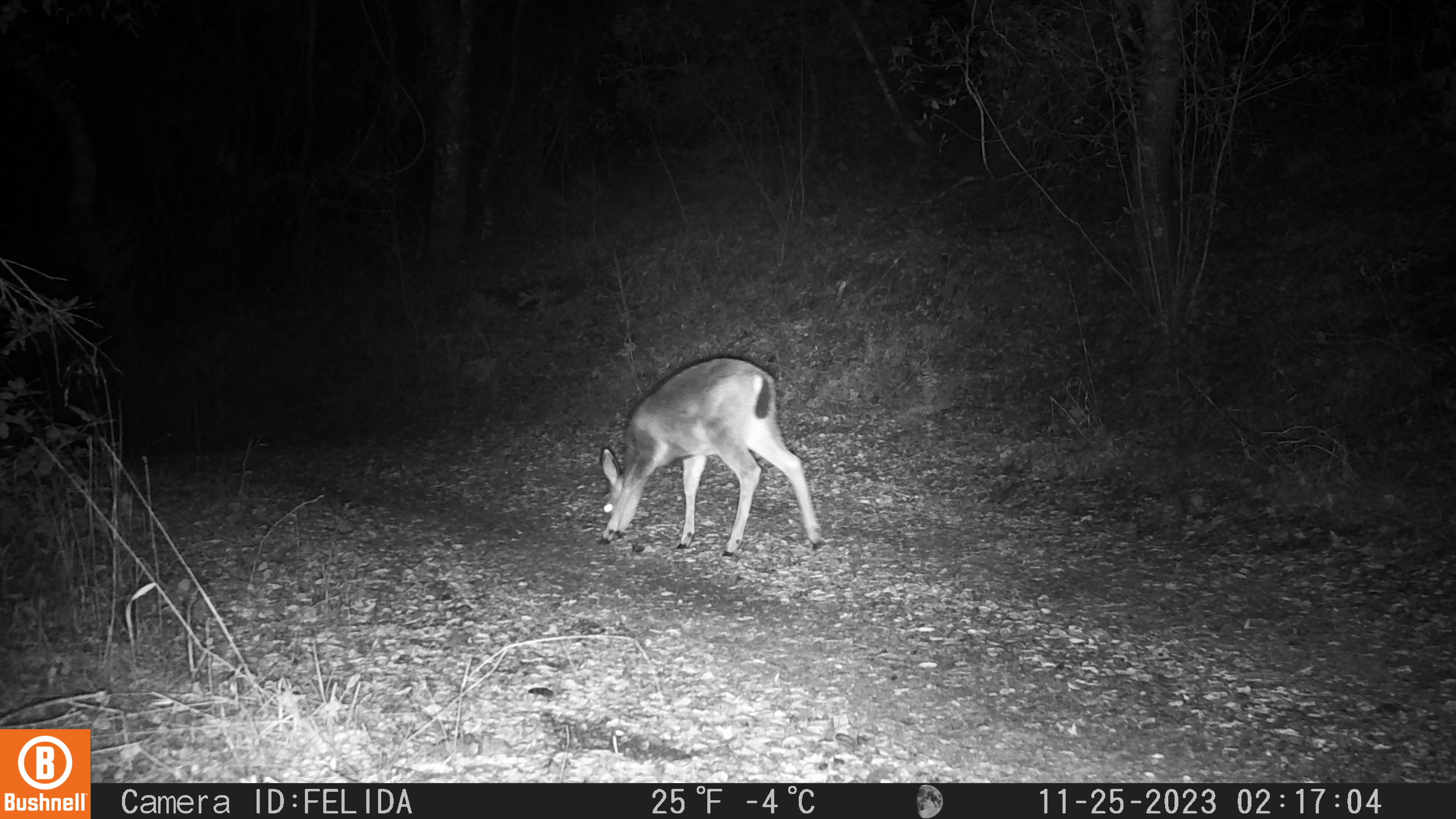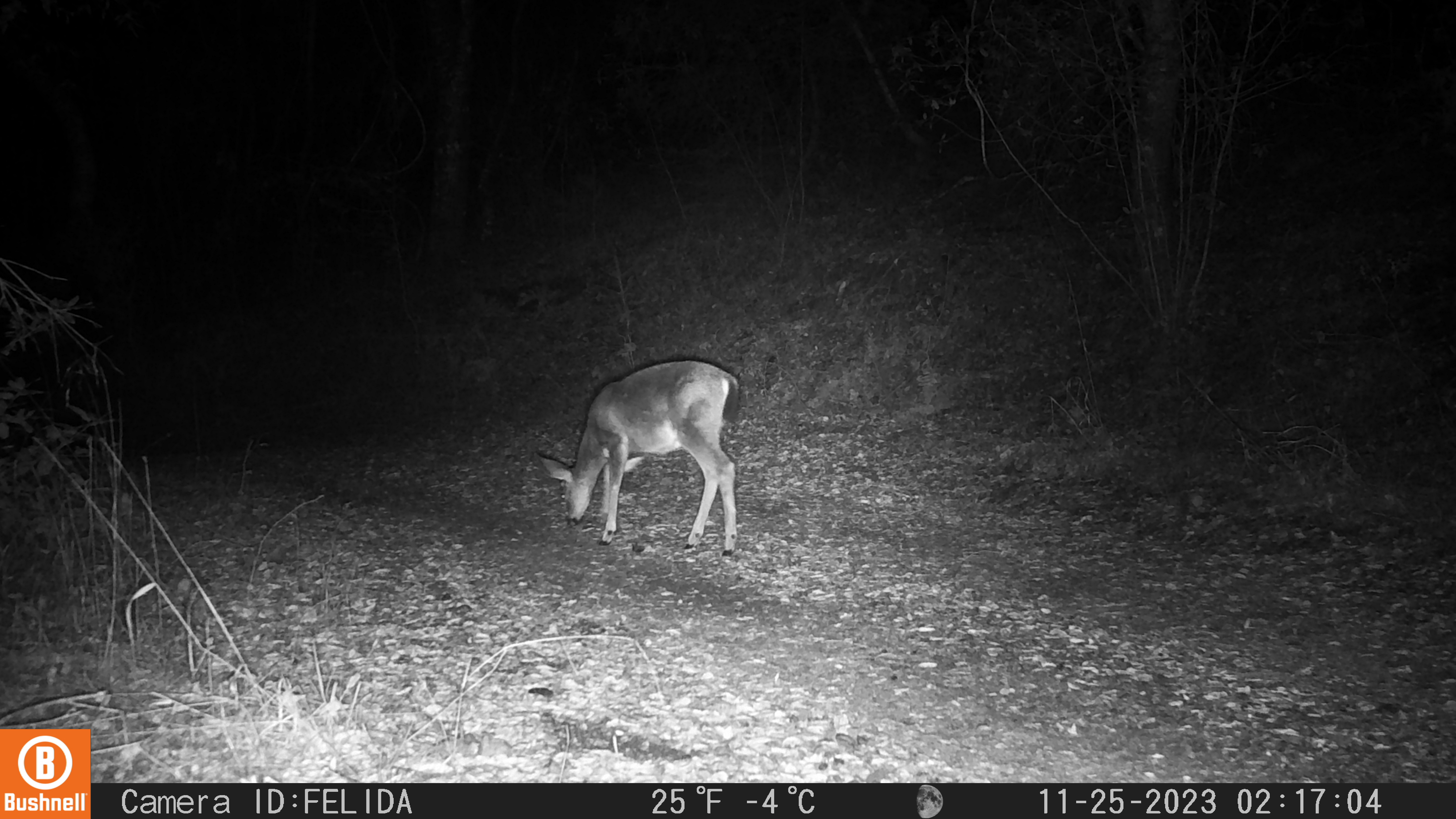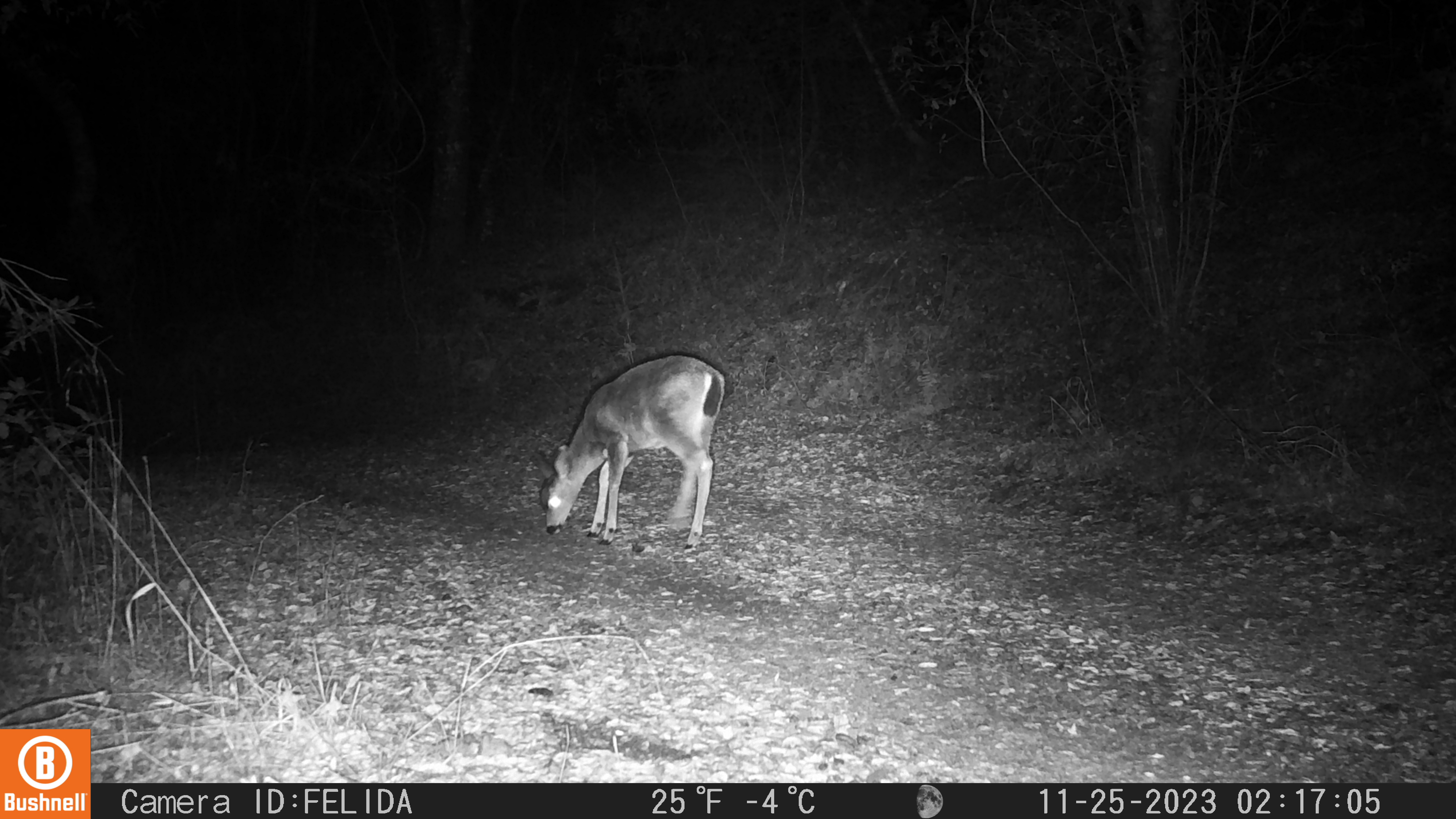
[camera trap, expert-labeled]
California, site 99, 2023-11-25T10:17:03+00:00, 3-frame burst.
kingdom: Animalia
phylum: Chordata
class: Mammalia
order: Artiodactyla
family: Cervidae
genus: Odocoileus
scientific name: Odocoileus hemionus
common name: mule deer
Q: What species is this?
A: Mule deer (Odocoileus hemionus).